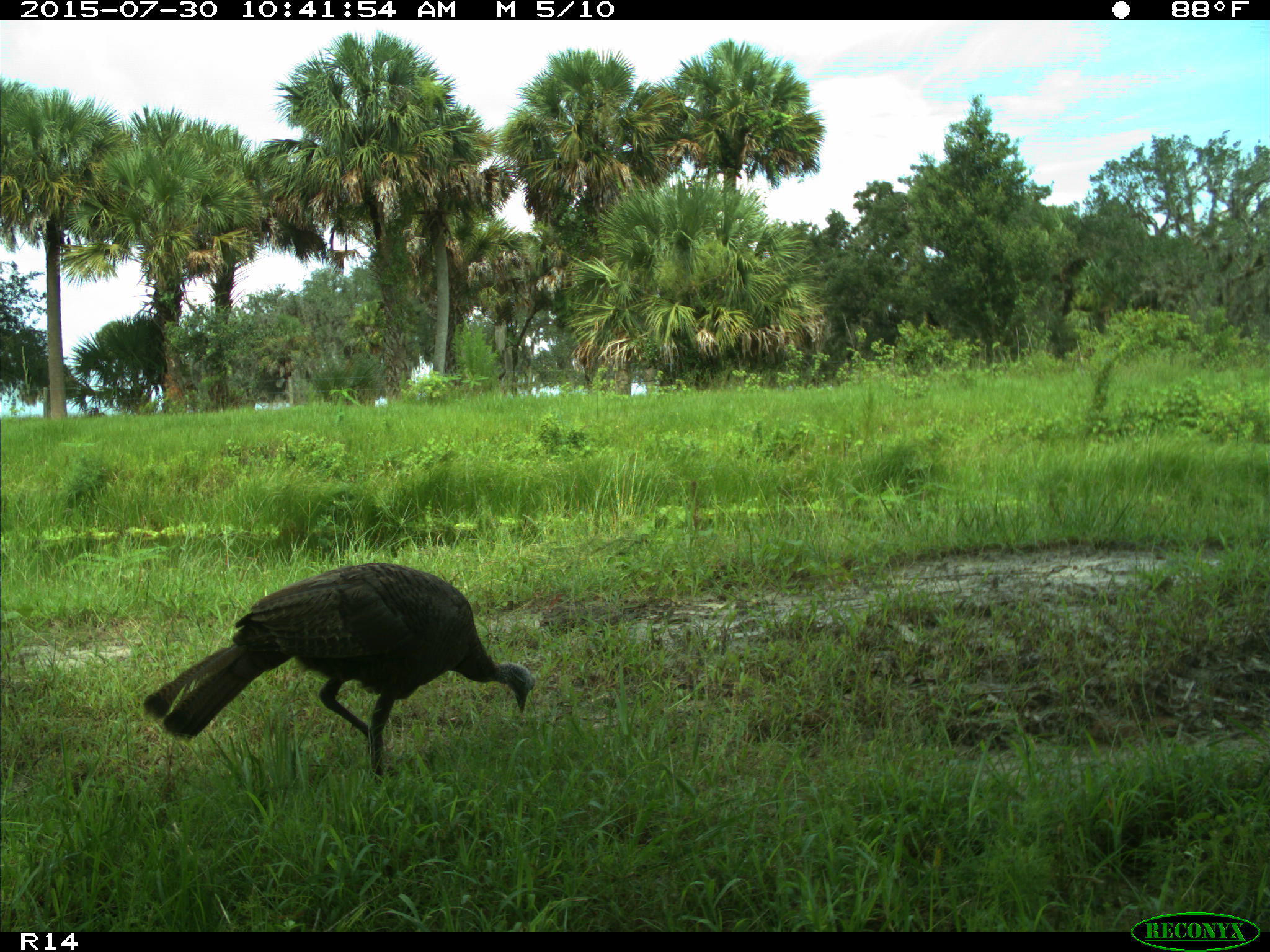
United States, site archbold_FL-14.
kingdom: Animalia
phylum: Chordata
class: Aves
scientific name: Aves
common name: birds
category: unidentified bird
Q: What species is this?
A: Unidentified bird (birds) (Aves).